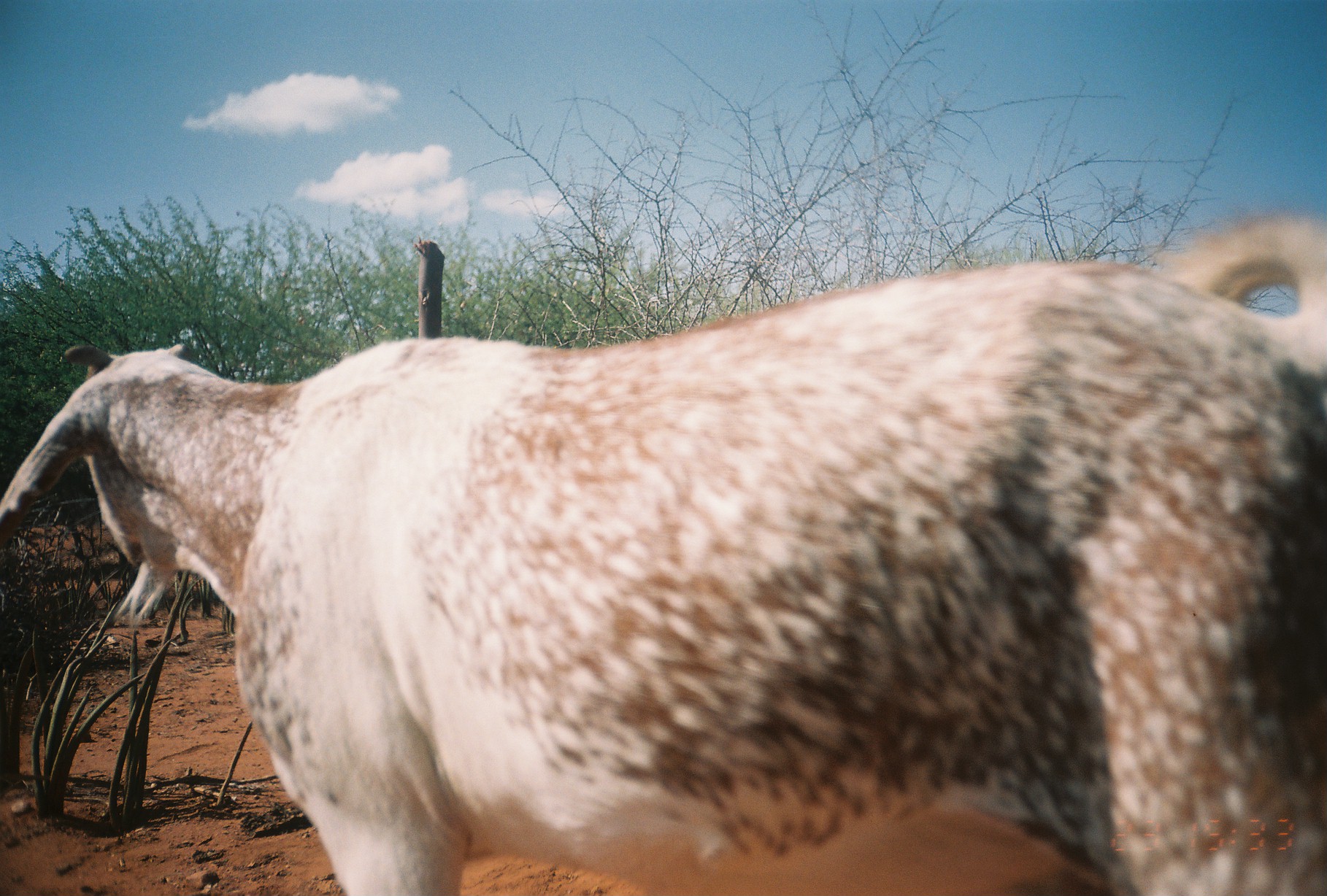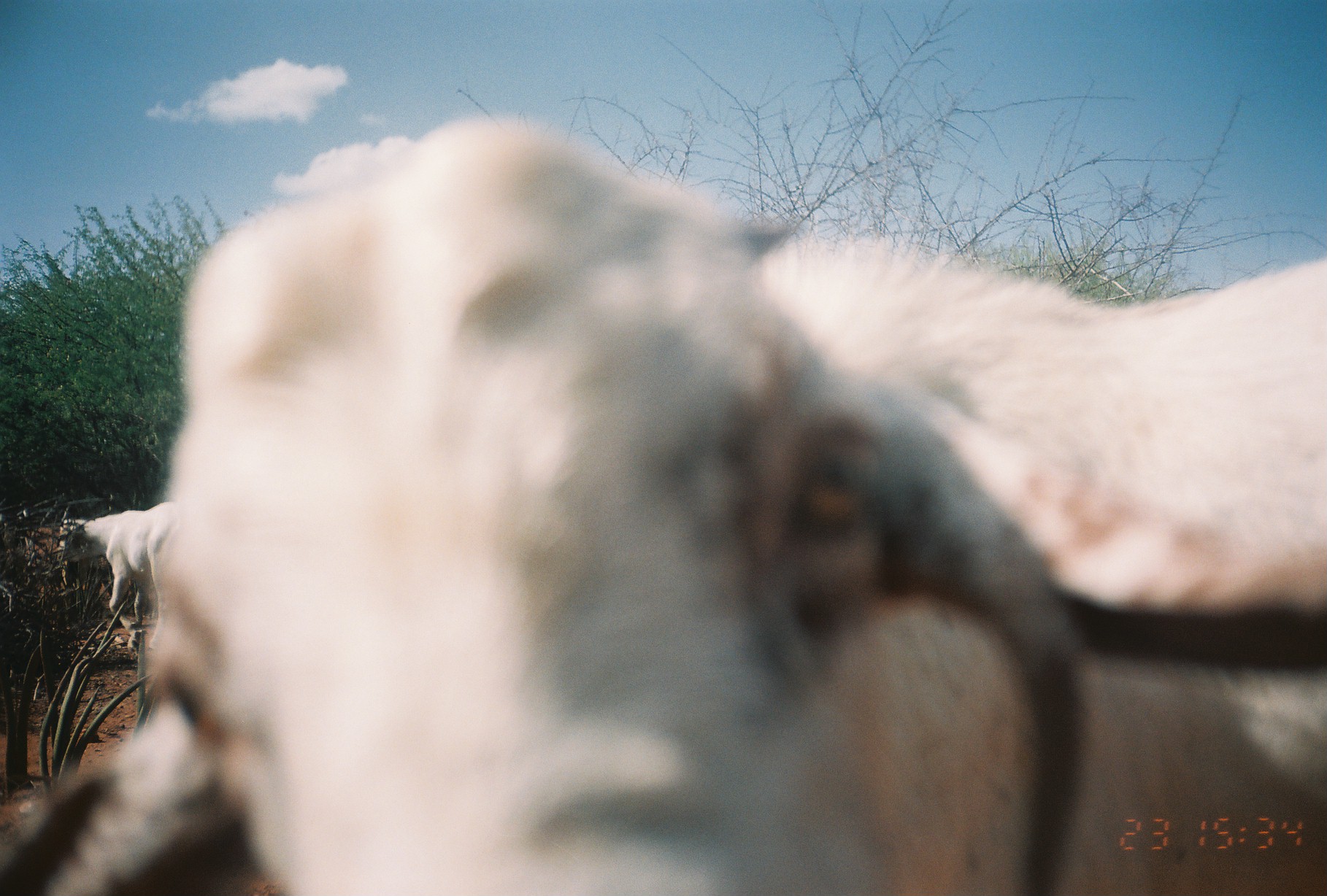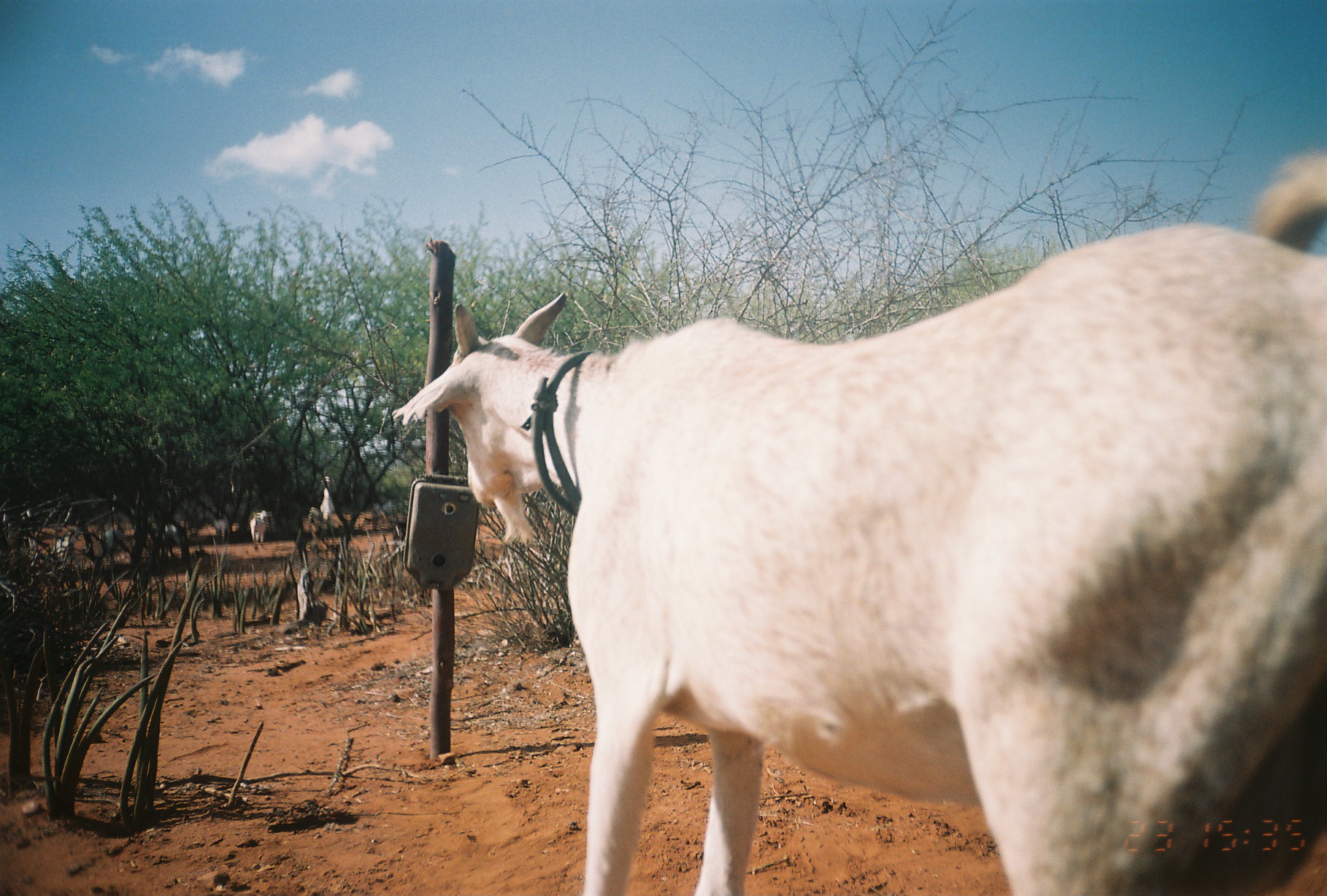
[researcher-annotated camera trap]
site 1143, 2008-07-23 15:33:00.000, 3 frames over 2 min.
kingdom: Animalia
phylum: Chordata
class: Mammalia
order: Artiodactyla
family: Bovidae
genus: Capra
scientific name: Capra aegagrus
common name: wild goat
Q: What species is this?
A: Capra aegagrus (wild goat).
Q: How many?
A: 1.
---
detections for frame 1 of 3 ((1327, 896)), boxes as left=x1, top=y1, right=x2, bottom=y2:
capra aegagrus: left=0, top=212, right=1327, bottom=895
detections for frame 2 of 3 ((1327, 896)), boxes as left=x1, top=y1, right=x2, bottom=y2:
capra aegagrus: left=0, top=114, right=1325, bottom=896; left=59, top=497, right=181, bottom=654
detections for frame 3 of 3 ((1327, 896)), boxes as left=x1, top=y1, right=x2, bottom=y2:
capra aegagrus: left=385, top=146, right=1326, bottom=896; left=95, top=523, right=127, bottom=566; left=53, top=534, right=80, bottom=570; left=162, top=521, right=184, bottom=556; left=249, top=510, right=267, bottom=550; left=319, top=475, right=335, bottom=519; left=211, top=515, right=230, bottom=544